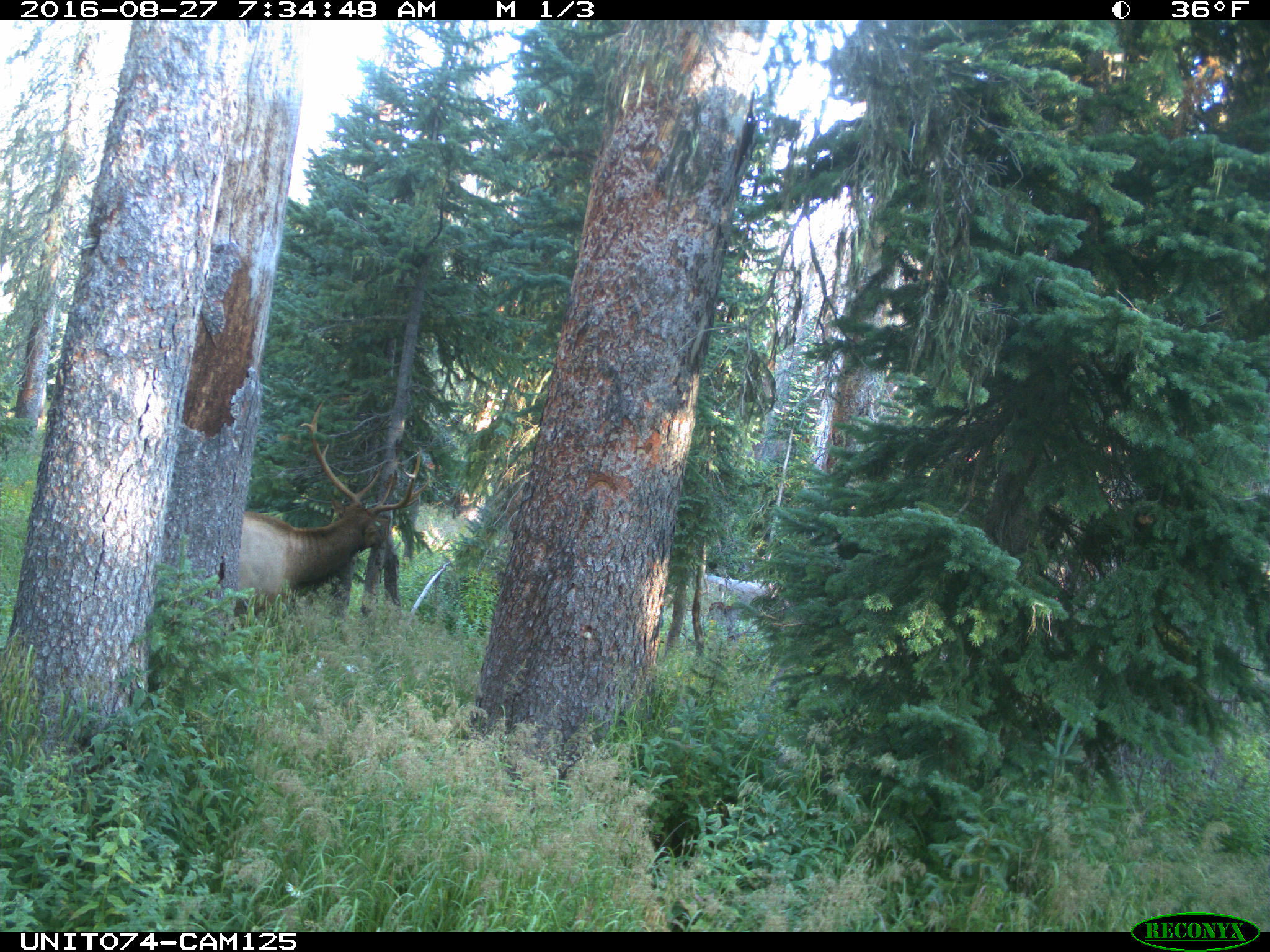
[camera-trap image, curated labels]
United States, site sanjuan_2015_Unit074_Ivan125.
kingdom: Animalia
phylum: Chordata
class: Mammalia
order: Artiodactyla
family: Cervidae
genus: Cervus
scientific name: Cervus elaphus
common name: red deer